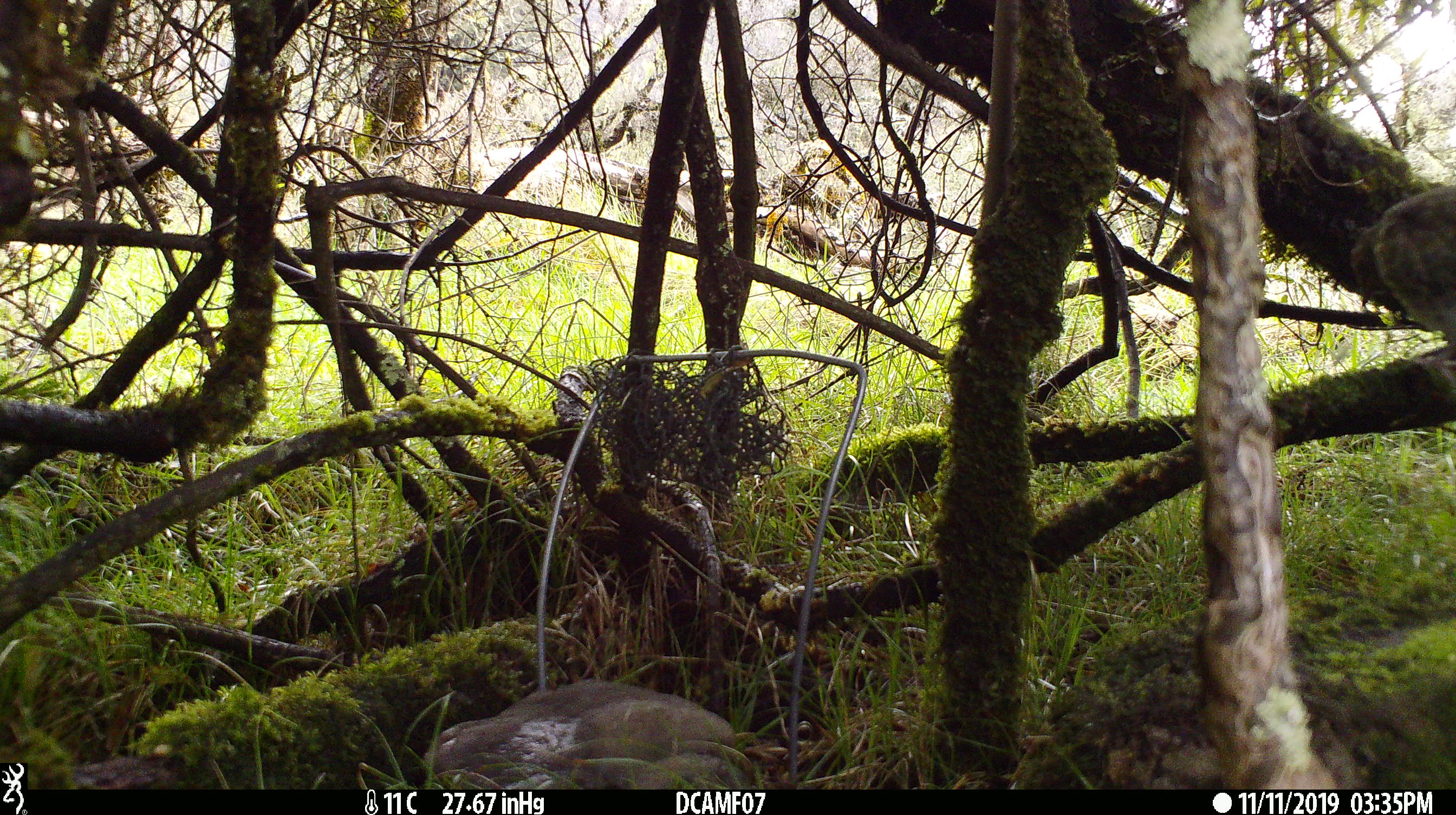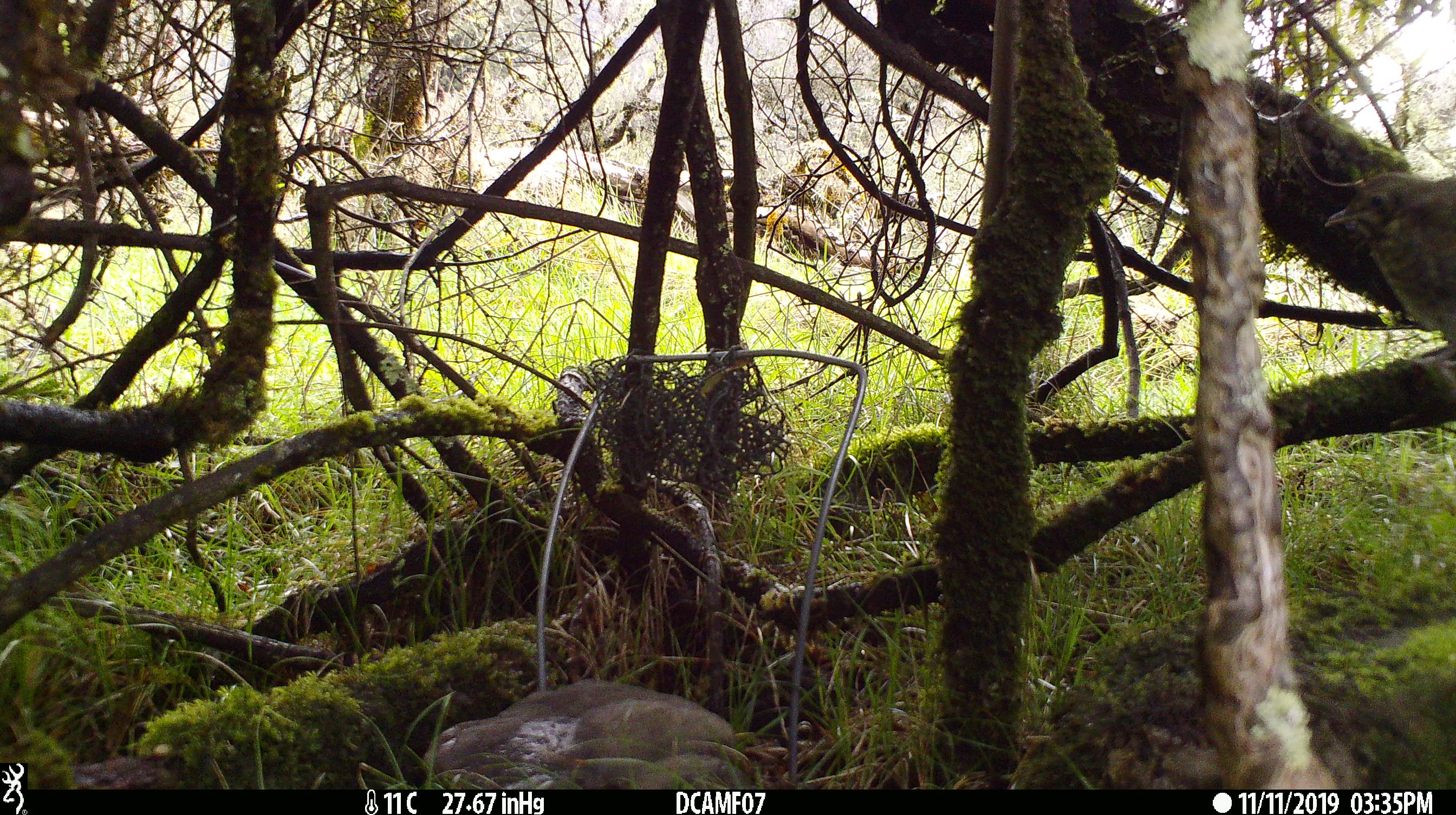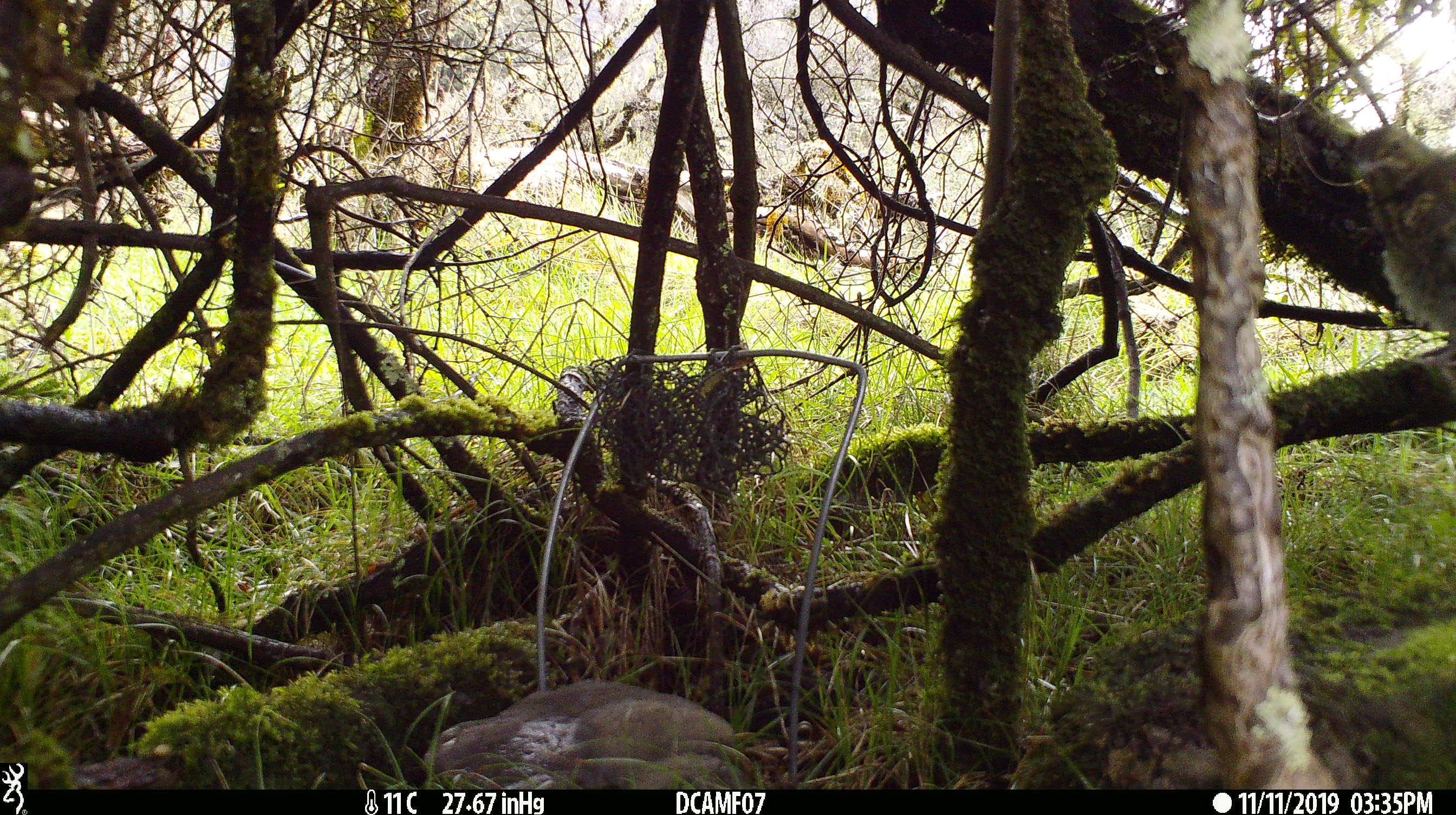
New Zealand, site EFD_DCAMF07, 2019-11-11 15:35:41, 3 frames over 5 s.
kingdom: Animalia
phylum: Chordata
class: Aves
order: Passeriformes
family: Turdidae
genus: Turdus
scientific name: Turdus philomelos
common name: song thrush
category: thrush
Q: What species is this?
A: Thrush (song thrush) (Turdus philomelos).